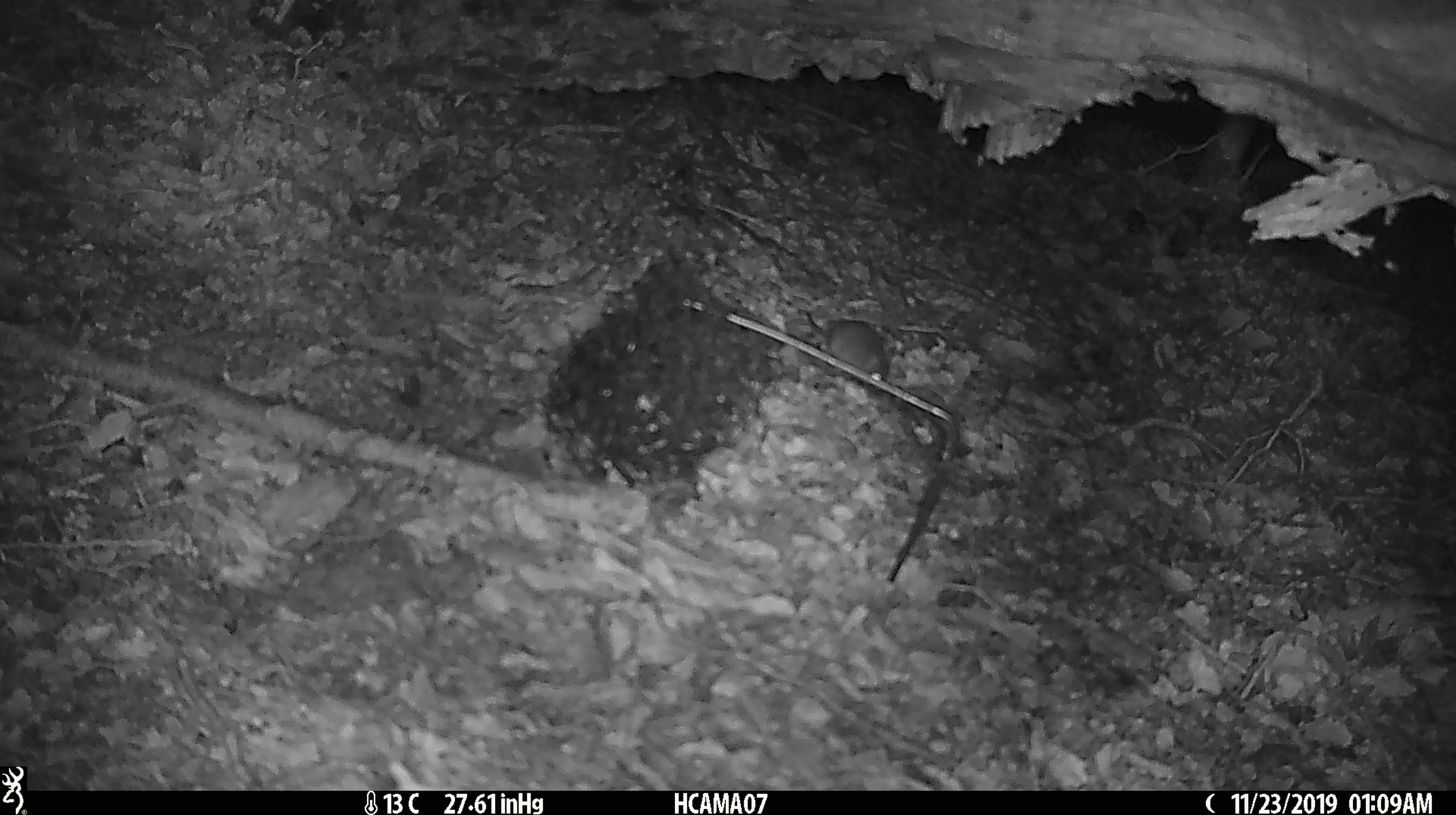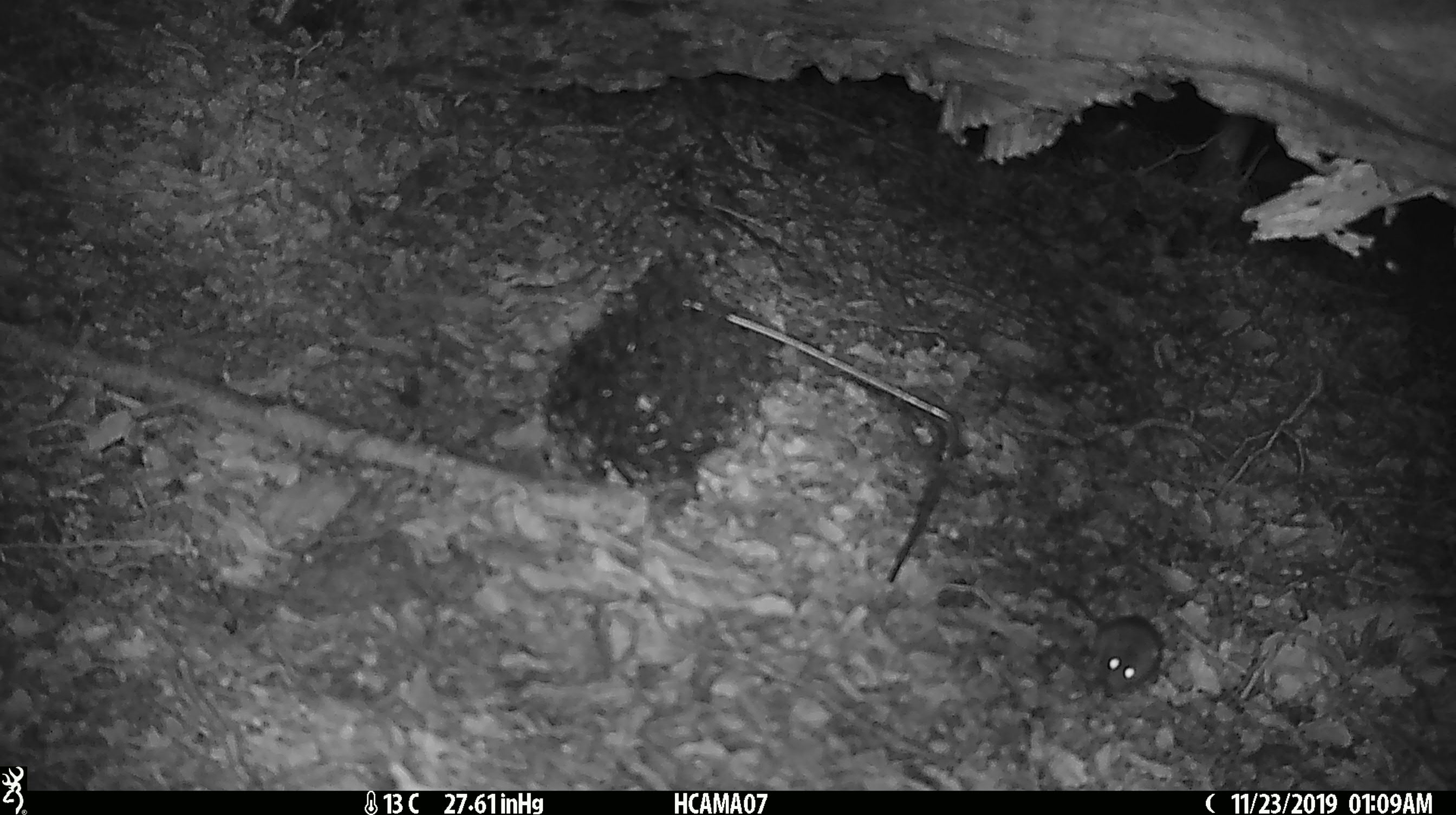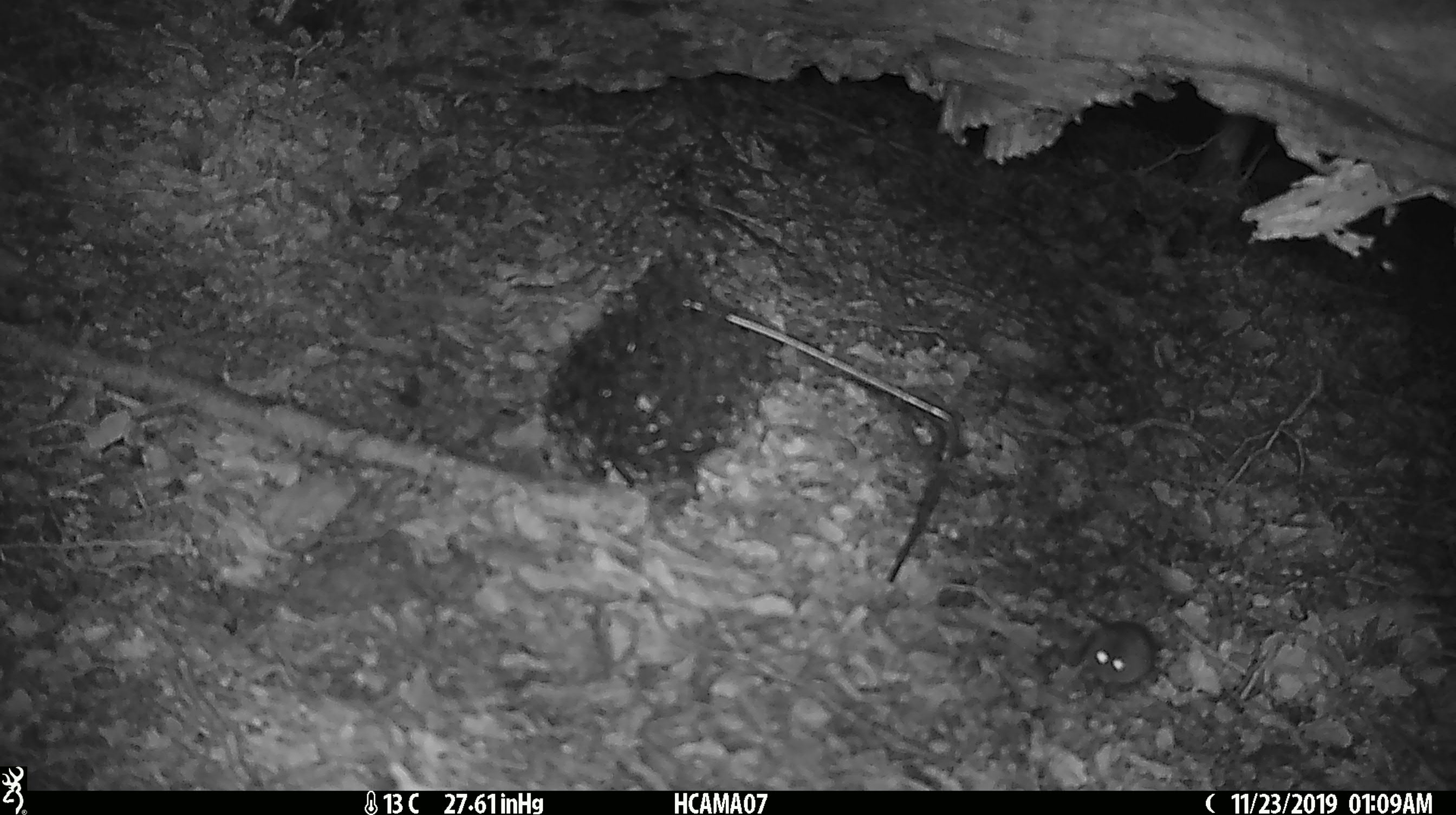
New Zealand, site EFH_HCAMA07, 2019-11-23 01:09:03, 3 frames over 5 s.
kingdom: Animalia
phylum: Chordata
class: Mammalia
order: Rodentia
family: Muridae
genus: Mus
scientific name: Mus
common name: mouse